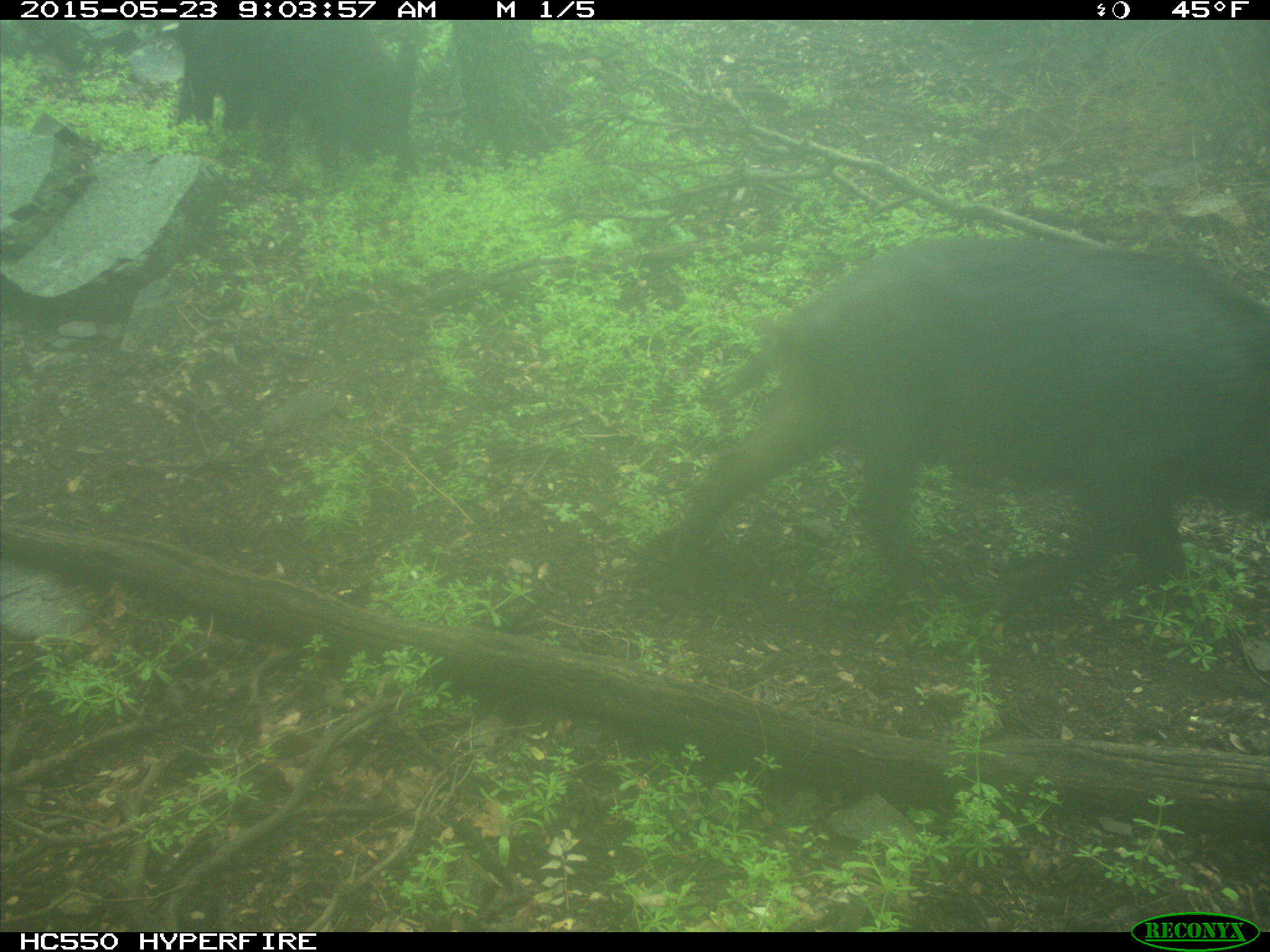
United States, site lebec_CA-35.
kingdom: Animalia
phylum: Chordata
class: Mammalia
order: Artiodactyla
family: Suidae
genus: Sus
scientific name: Sus scrofa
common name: wild boar